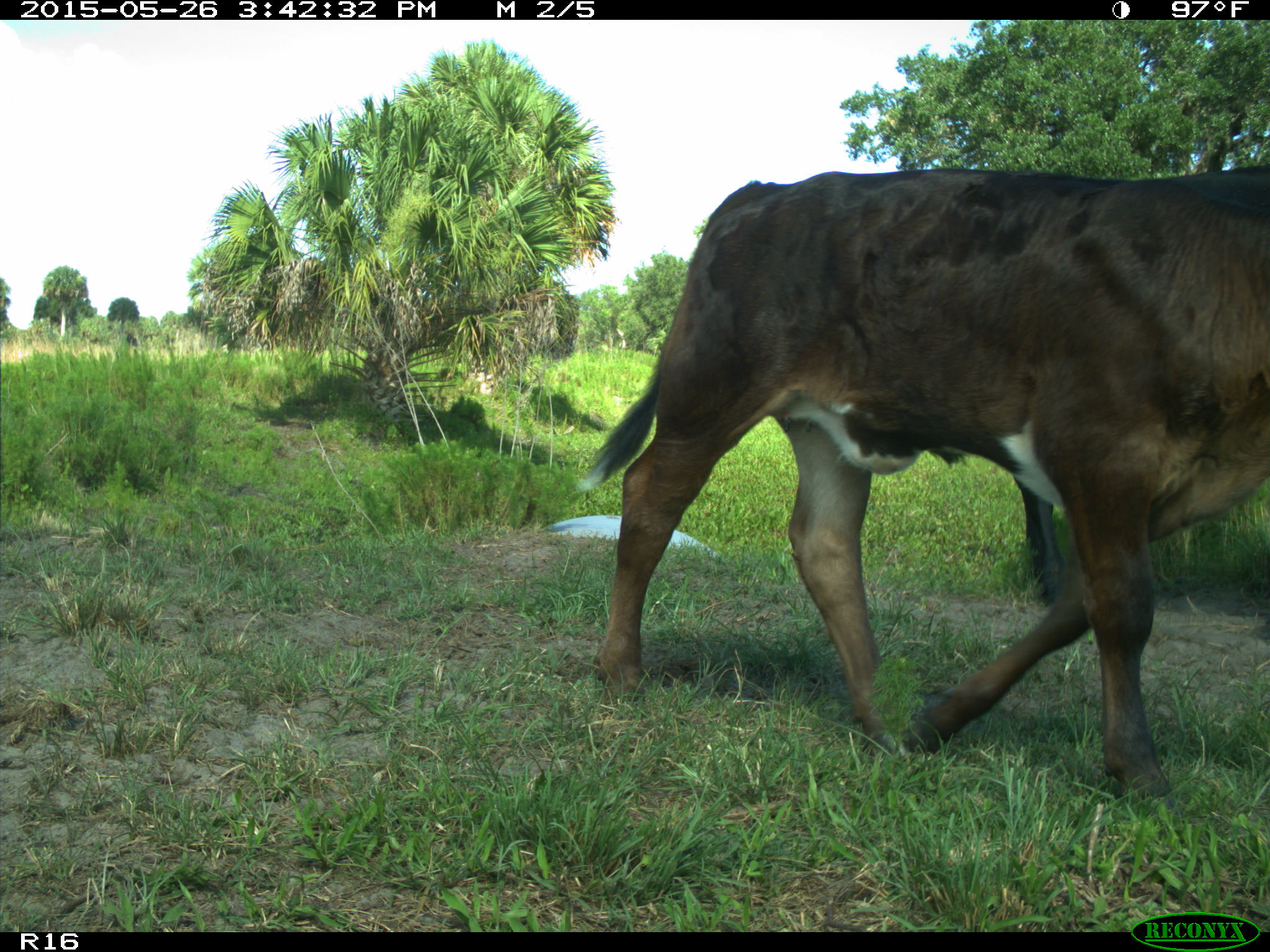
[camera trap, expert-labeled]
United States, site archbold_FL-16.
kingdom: Animalia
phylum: Chordata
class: Mammalia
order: Artiodactyla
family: Bovidae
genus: Bos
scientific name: Bos taurus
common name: domestic cow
Bos taurus (domestic cow).